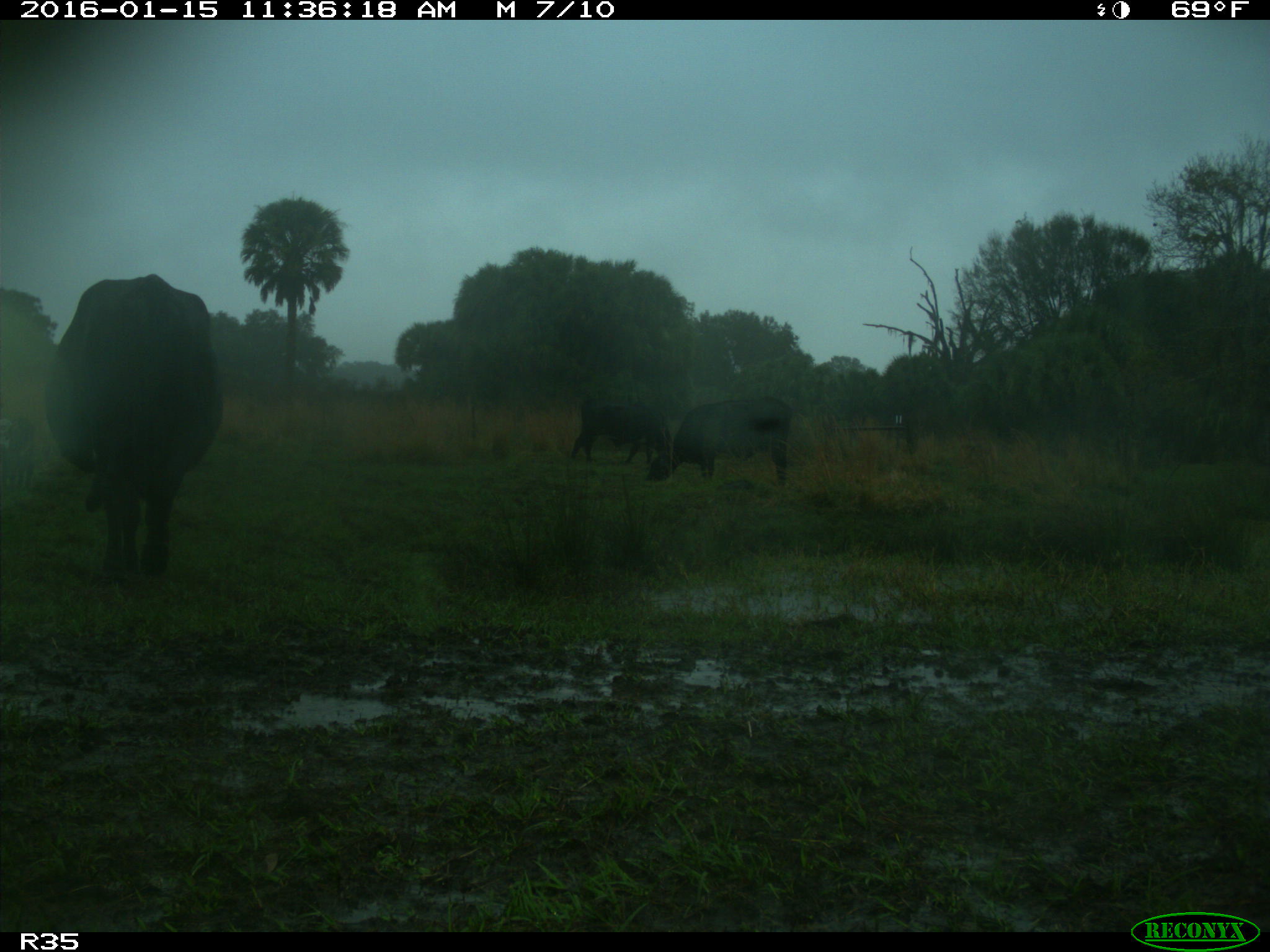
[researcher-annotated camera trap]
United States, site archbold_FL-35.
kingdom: Animalia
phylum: Chordata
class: Mammalia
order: Artiodactyla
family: Bovidae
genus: Bos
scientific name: Bos taurus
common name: domestic cow